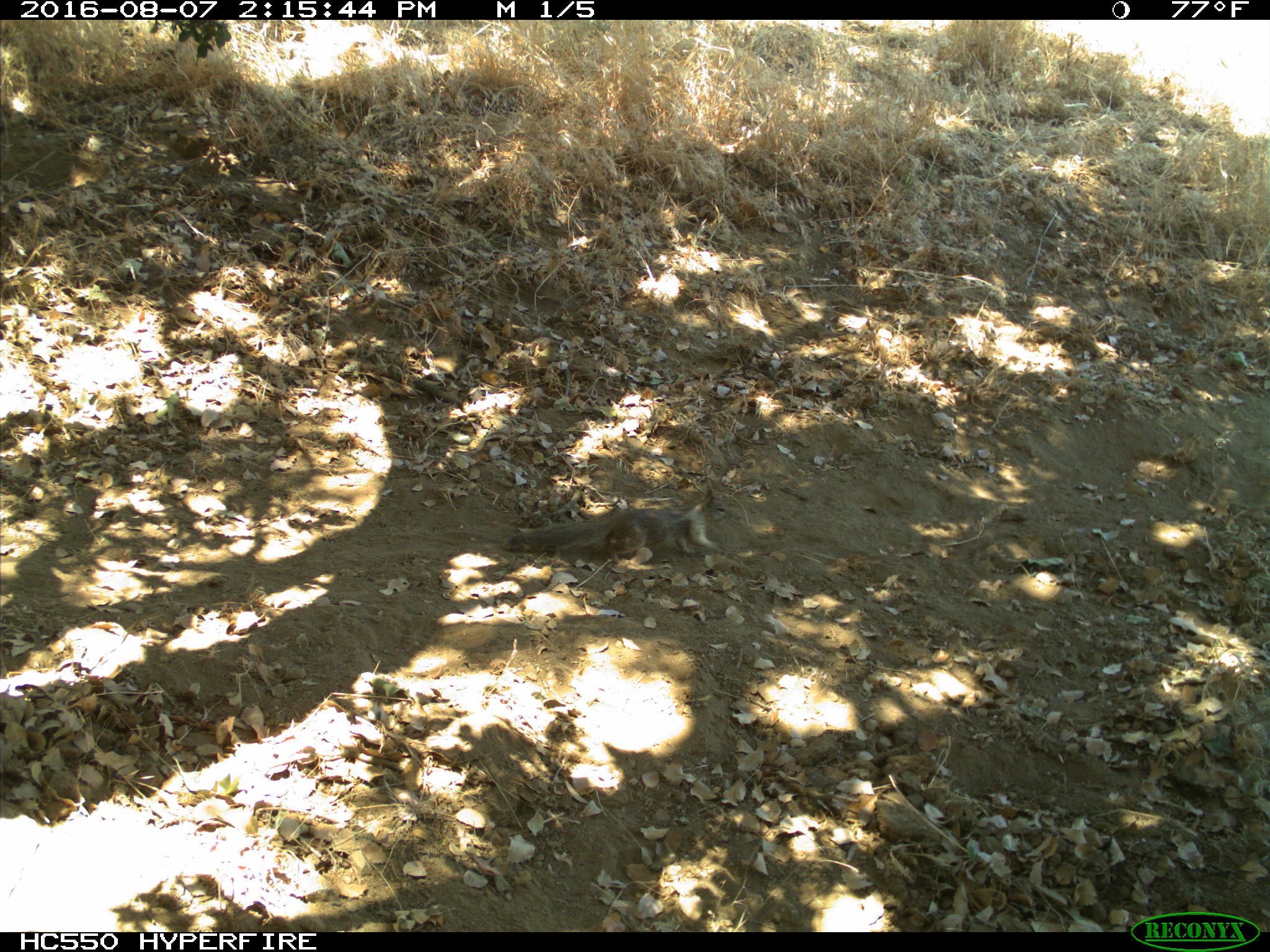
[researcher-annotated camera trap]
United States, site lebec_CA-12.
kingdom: Animalia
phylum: Chordata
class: Mammalia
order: Rodentia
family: Sciuridae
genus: Otospermophilus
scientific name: Otospermophilus beecheyi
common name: california ground squirrel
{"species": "Otospermophilus beecheyi (california ground squirrel)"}